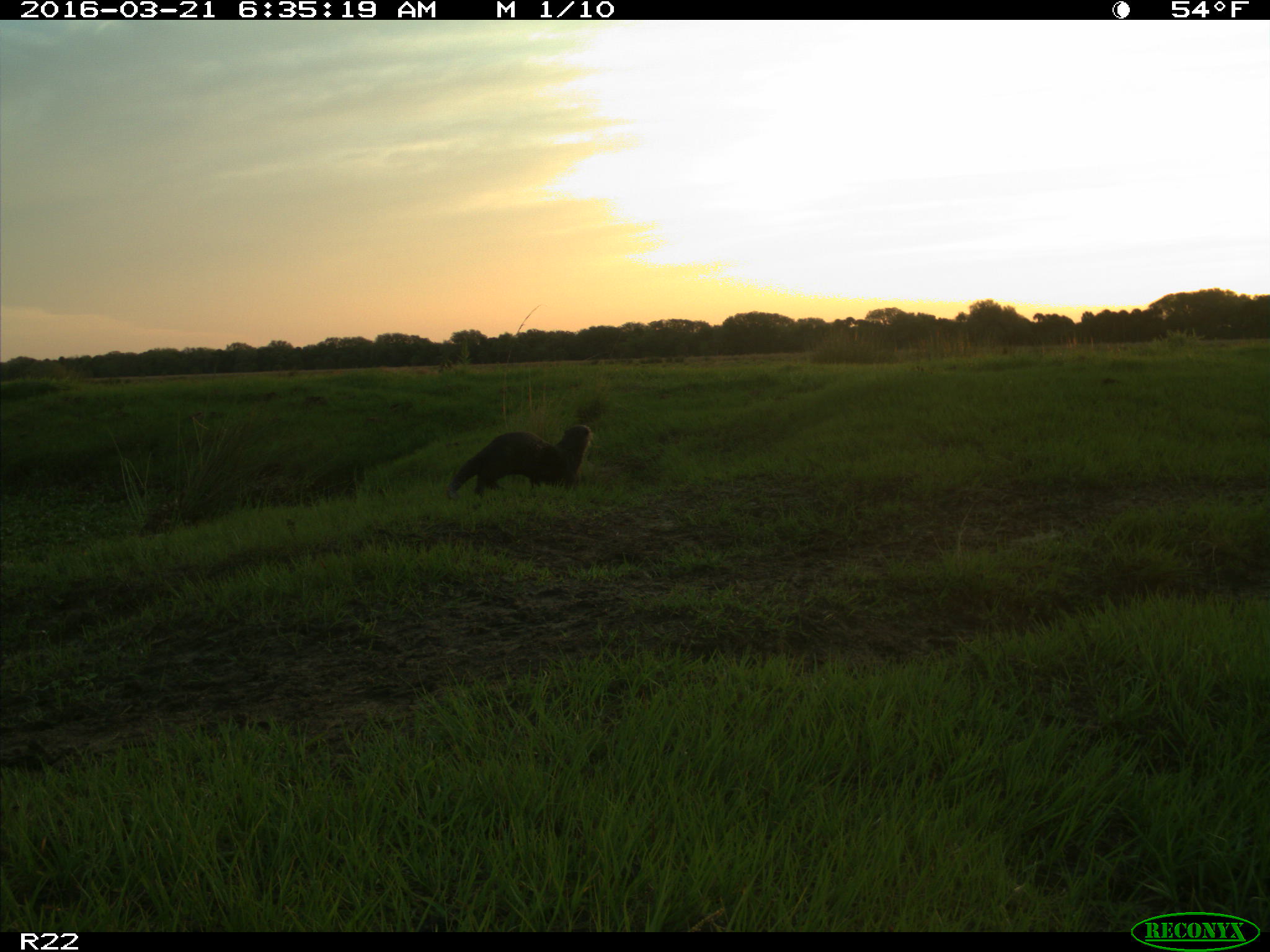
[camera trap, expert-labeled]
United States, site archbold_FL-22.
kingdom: Animalia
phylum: Chordata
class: Mammalia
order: Carnivora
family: Mustelidae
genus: Lontra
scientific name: Lontra canadensis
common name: north american river otter